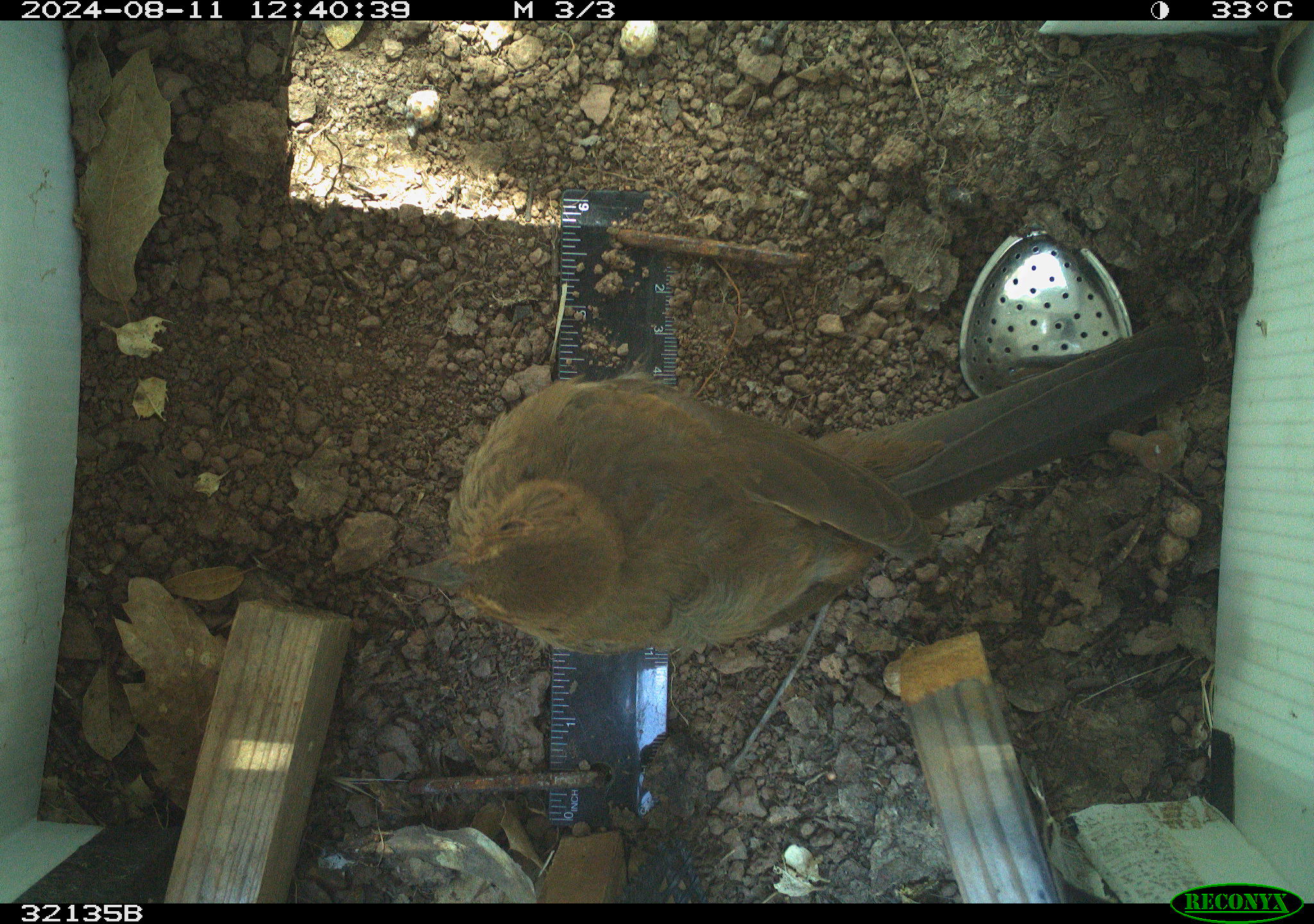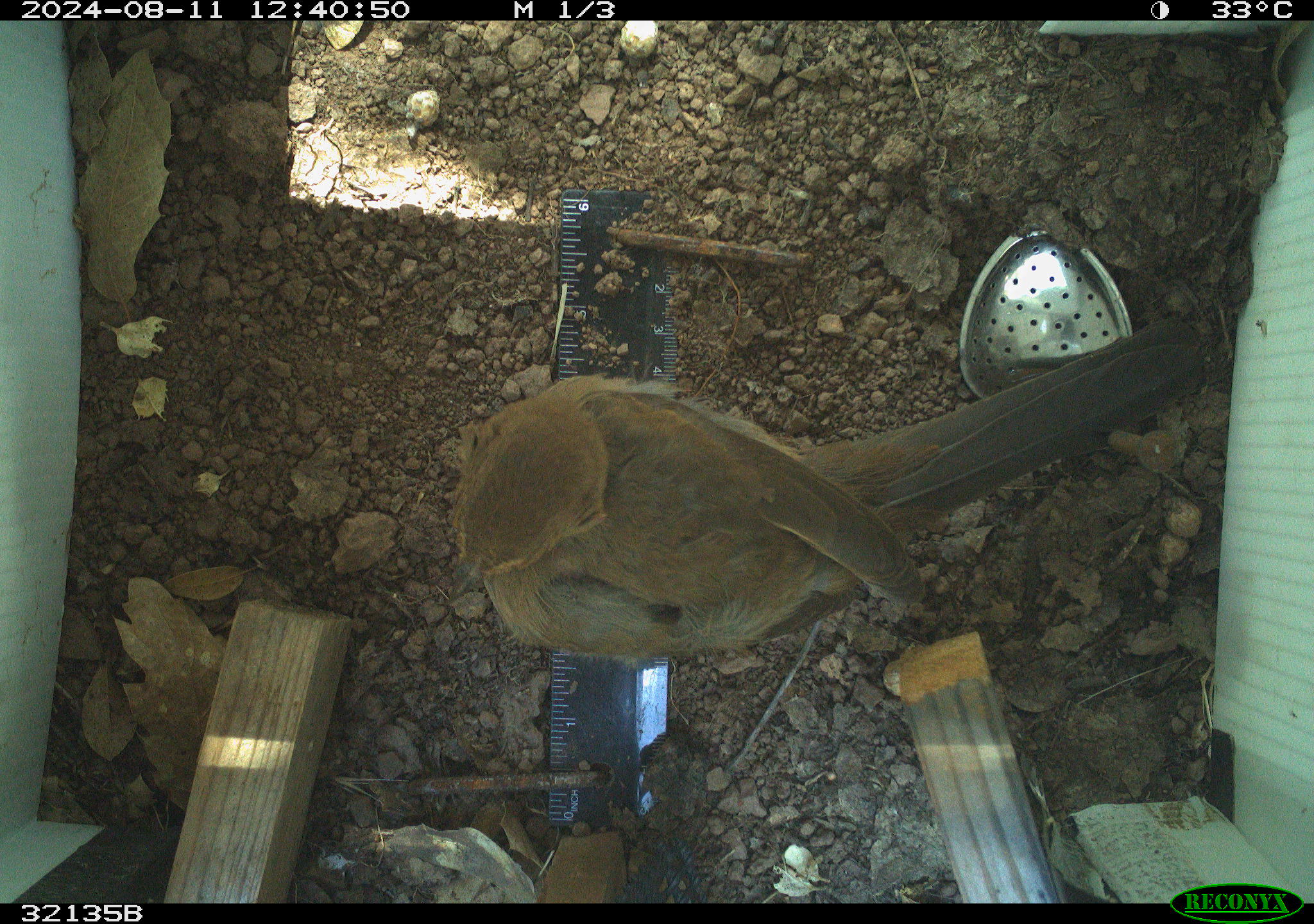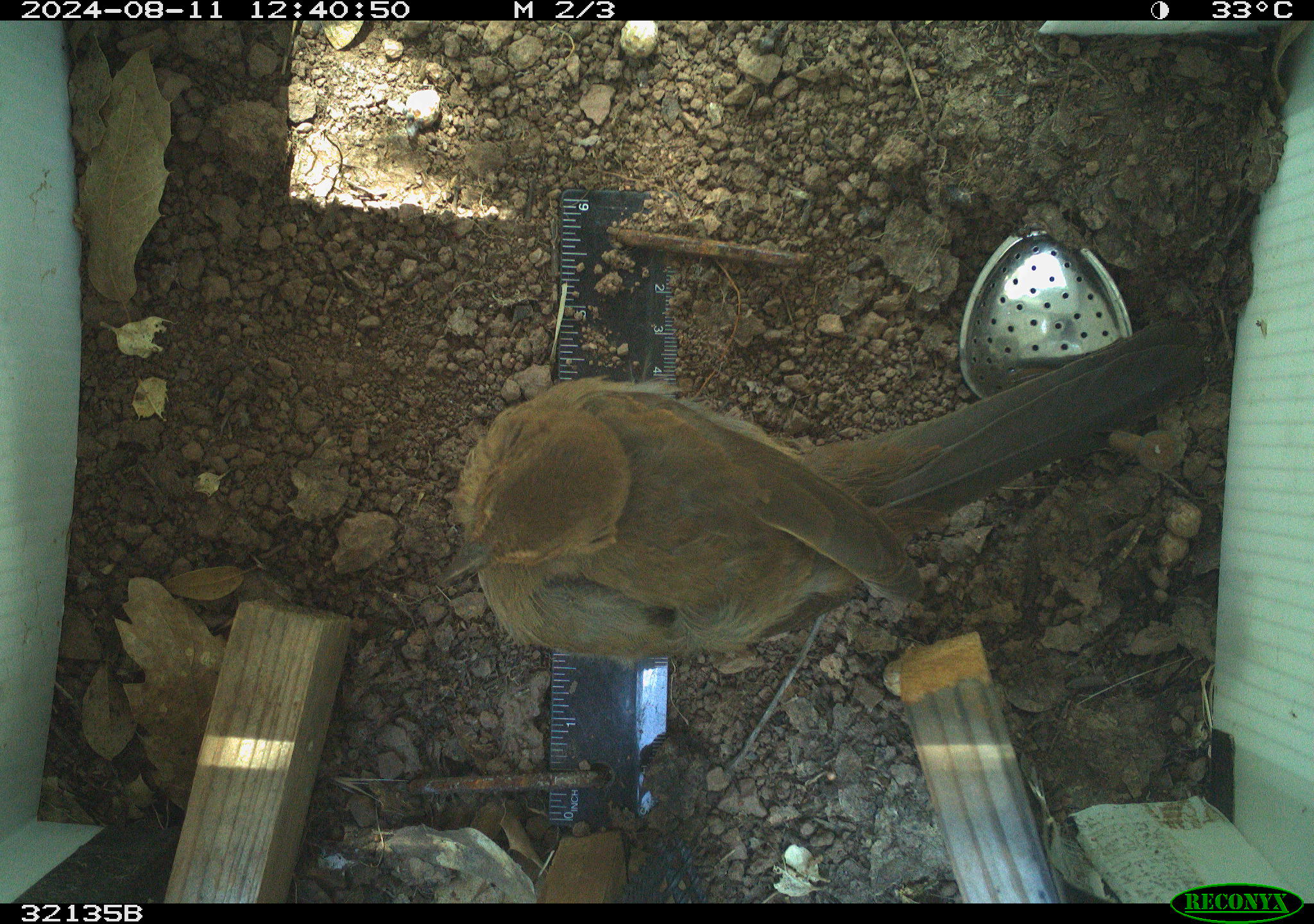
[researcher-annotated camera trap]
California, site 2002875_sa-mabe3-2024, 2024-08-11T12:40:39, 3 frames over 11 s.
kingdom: Animalia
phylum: Chordata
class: Aves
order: Passeriformes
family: Passerellidae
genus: Melozone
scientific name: Melozone crissalis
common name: california towhee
California towhee (Melozone crissalis).